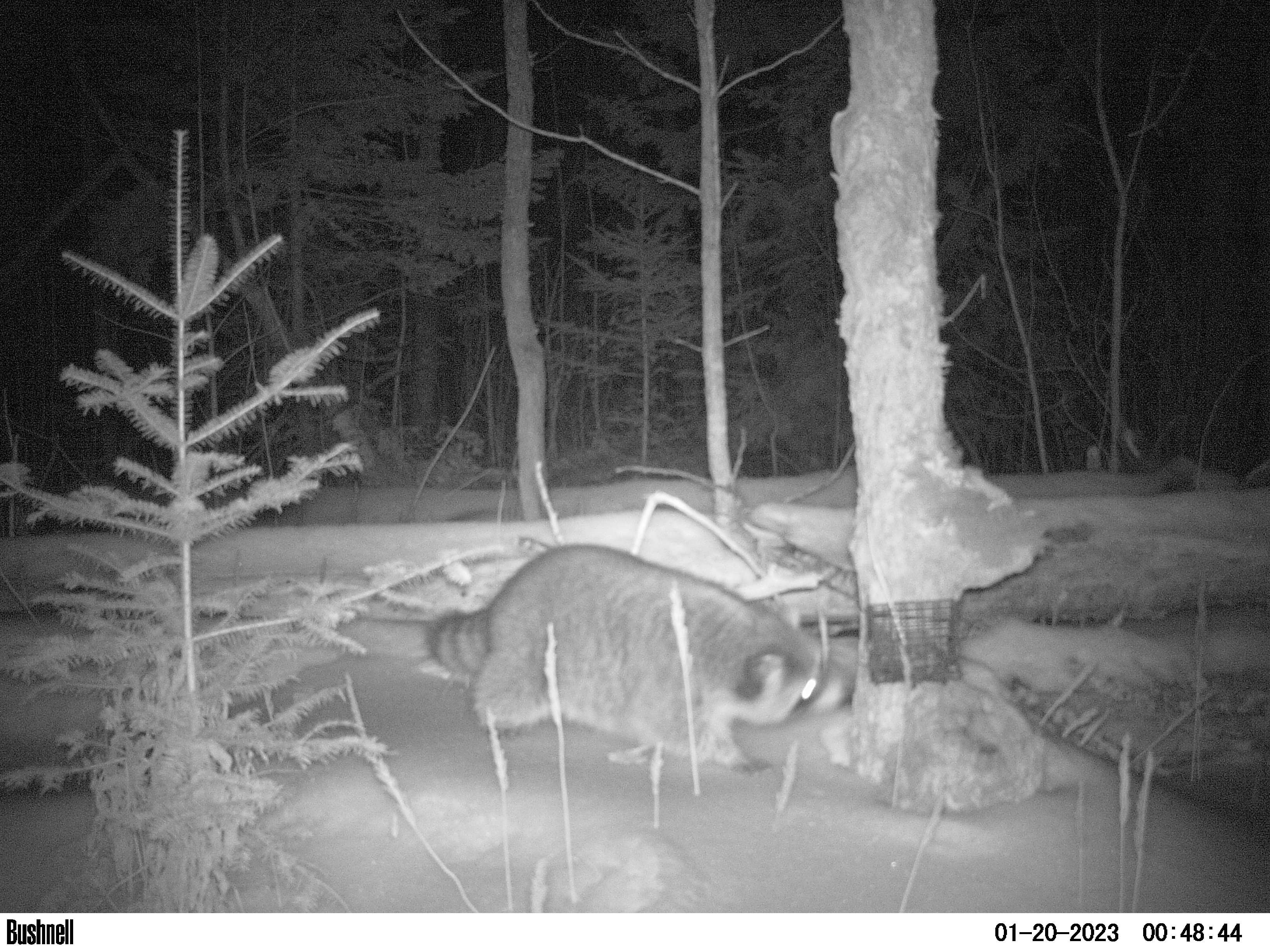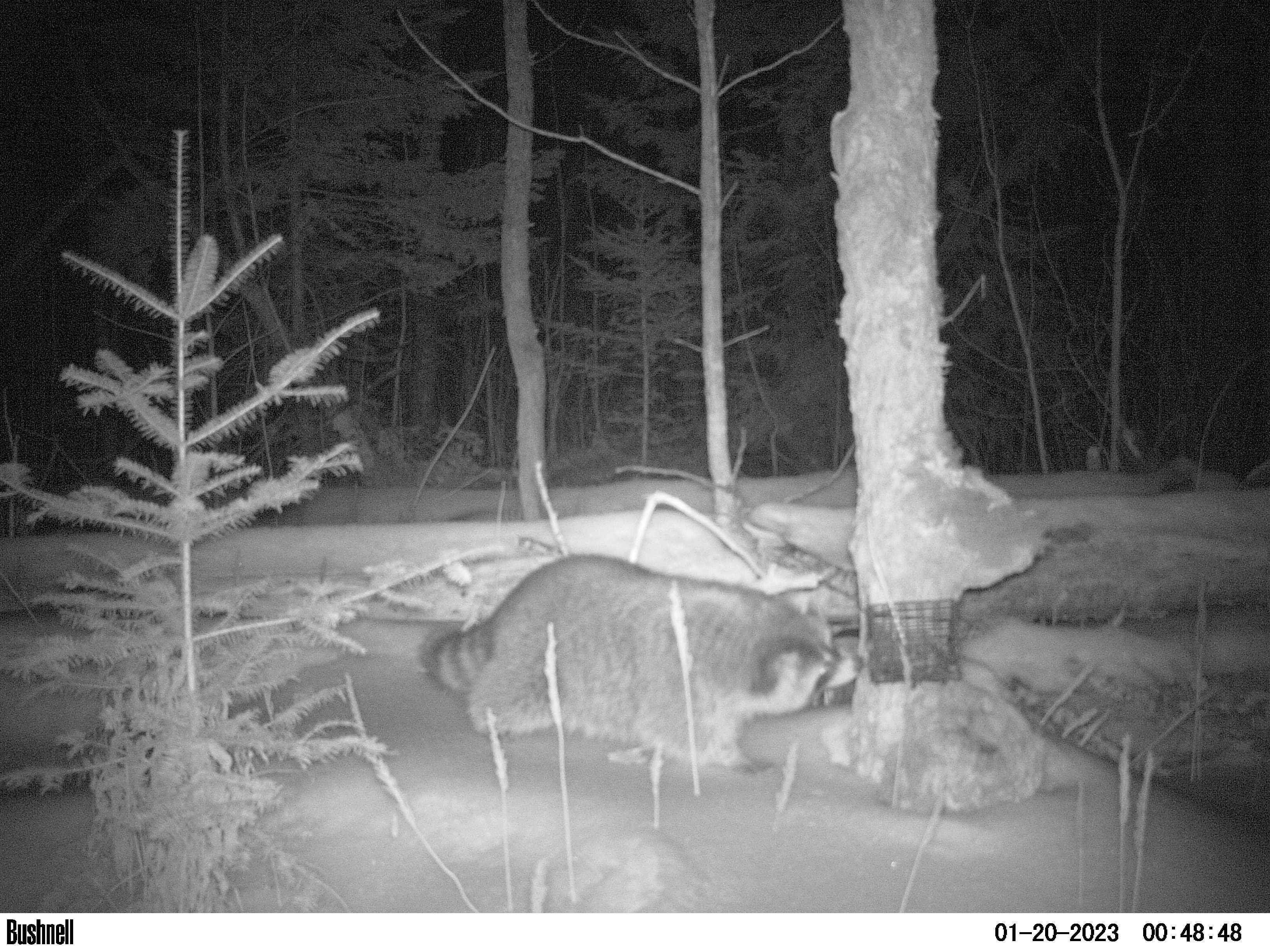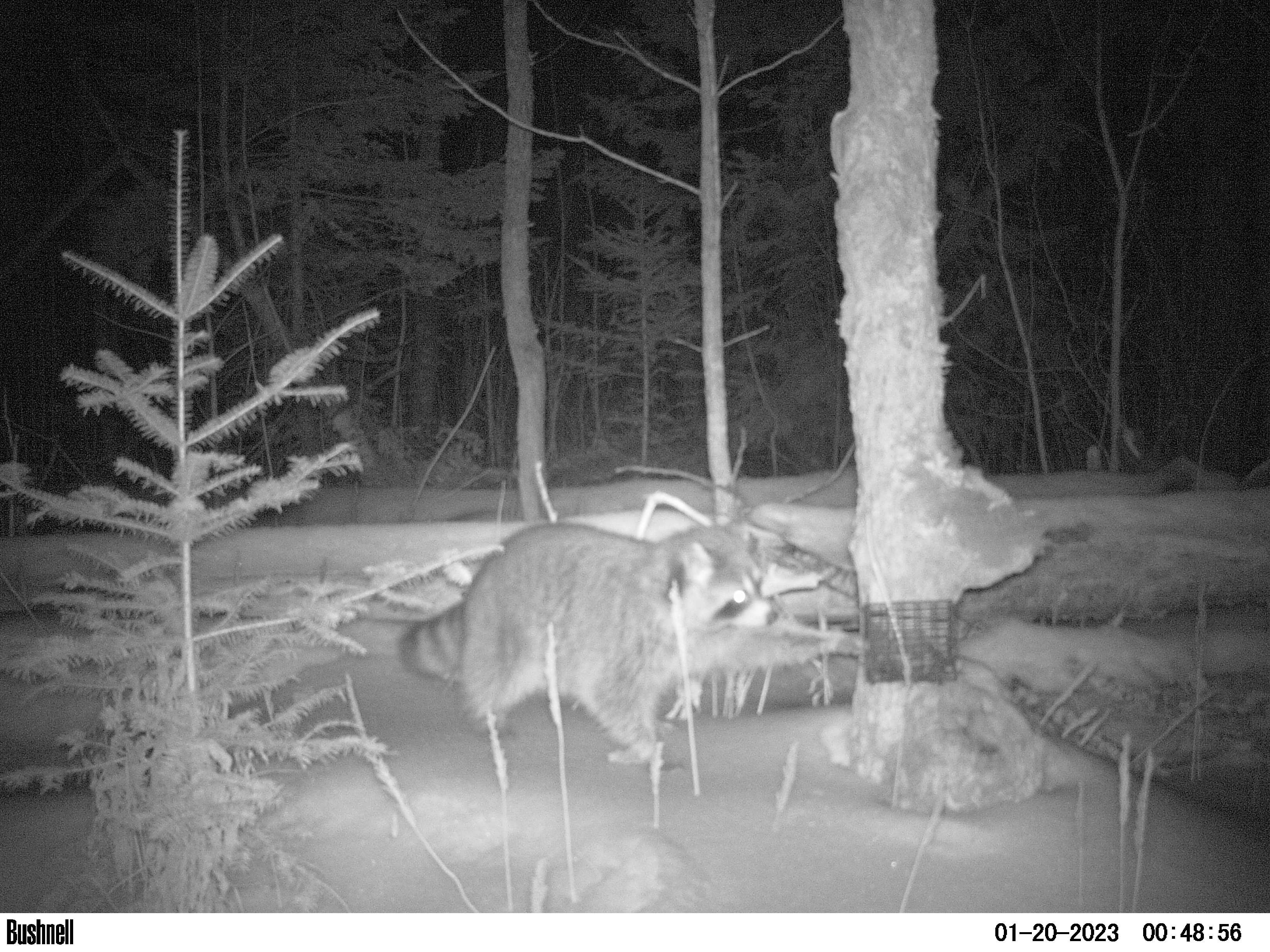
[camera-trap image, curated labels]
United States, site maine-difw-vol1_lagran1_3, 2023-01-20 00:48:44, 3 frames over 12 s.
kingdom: Animalia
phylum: Chordata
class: Mammalia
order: Carnivora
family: Procyonidae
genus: Procyon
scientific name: Procyon lotor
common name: raccoon